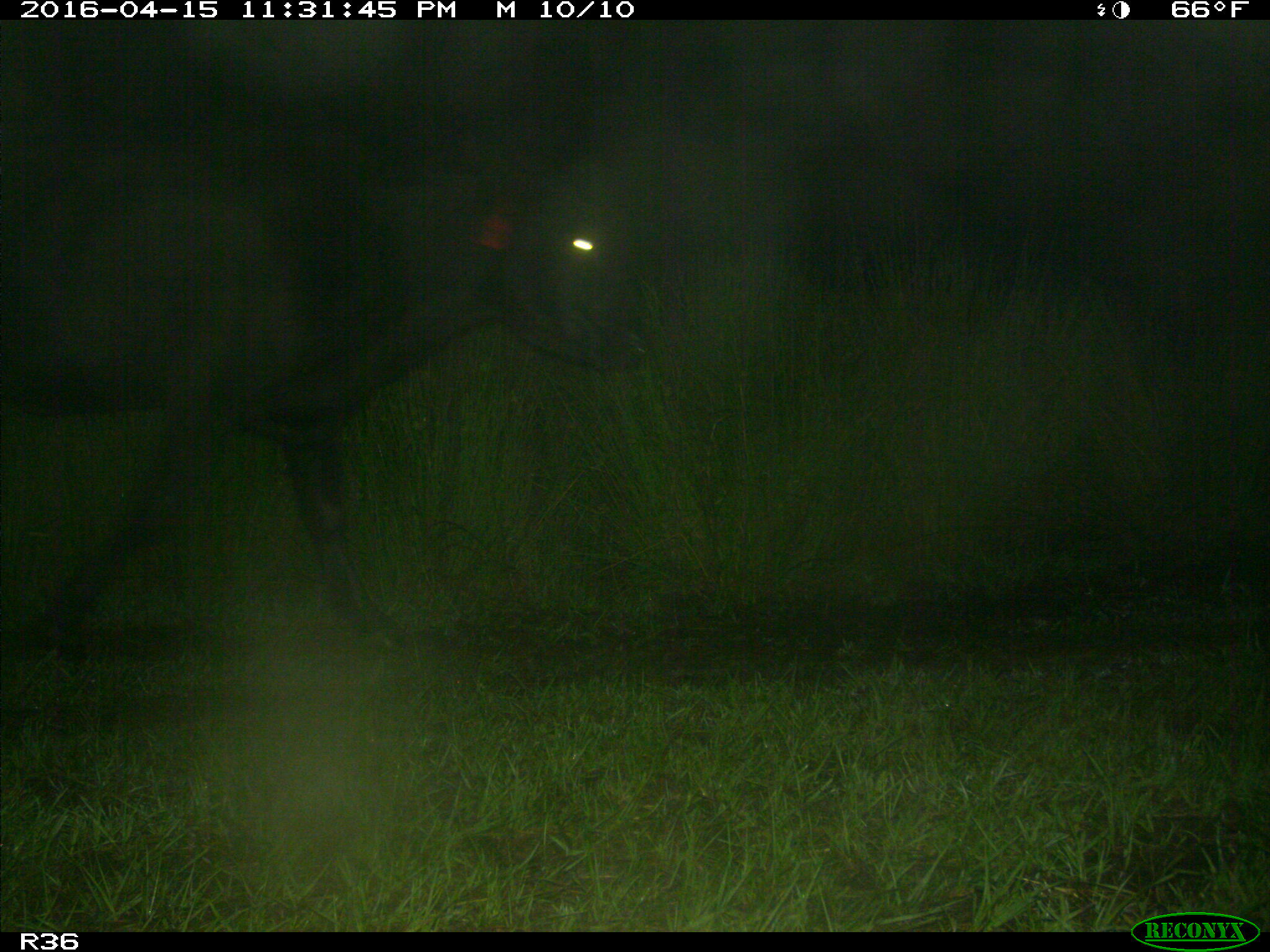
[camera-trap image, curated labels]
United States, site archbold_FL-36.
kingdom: Animalia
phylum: Chordata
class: Mammalia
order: Artiodactyla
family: Bovidae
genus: Bos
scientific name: Bos taurus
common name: domestic cow